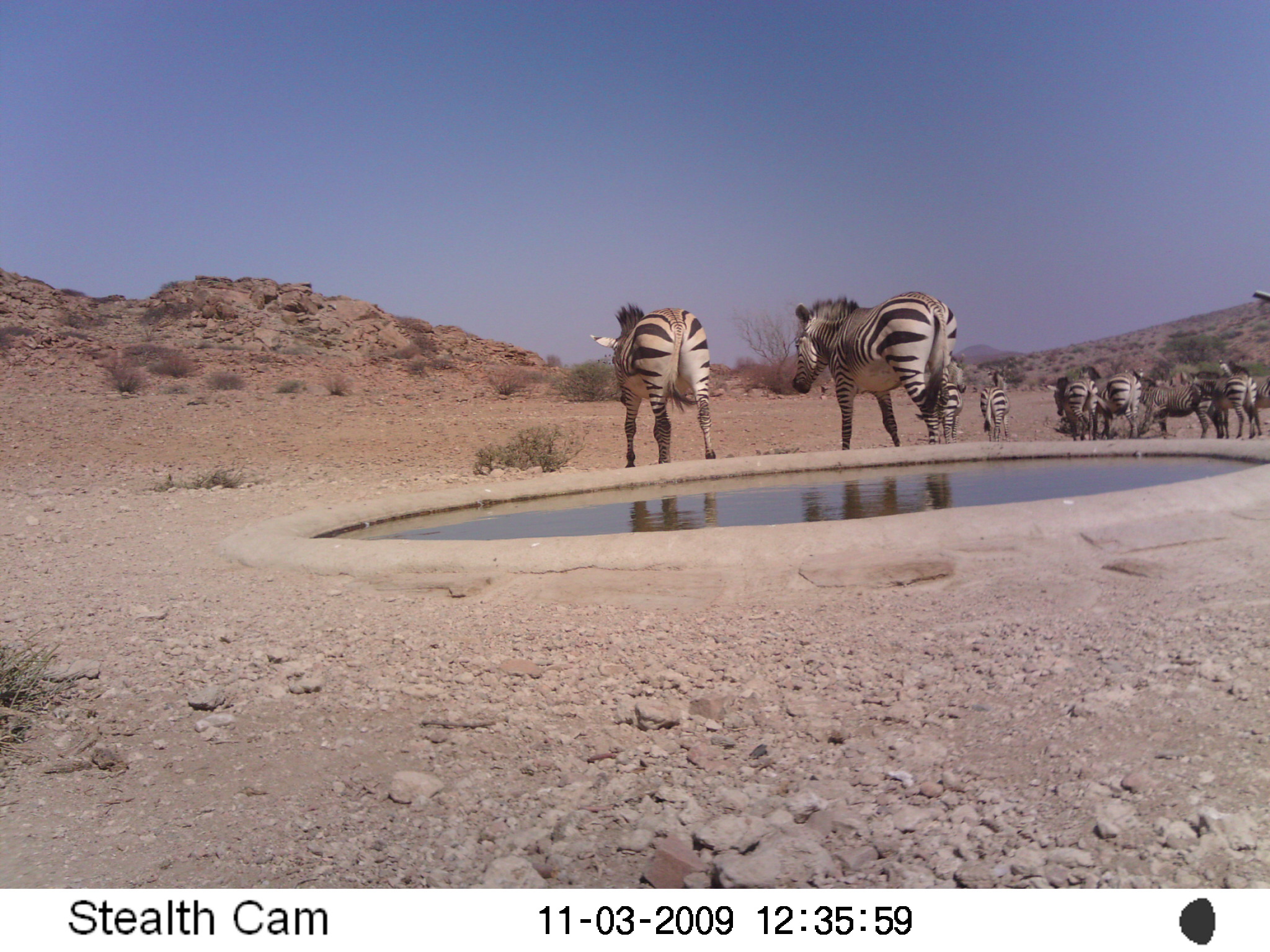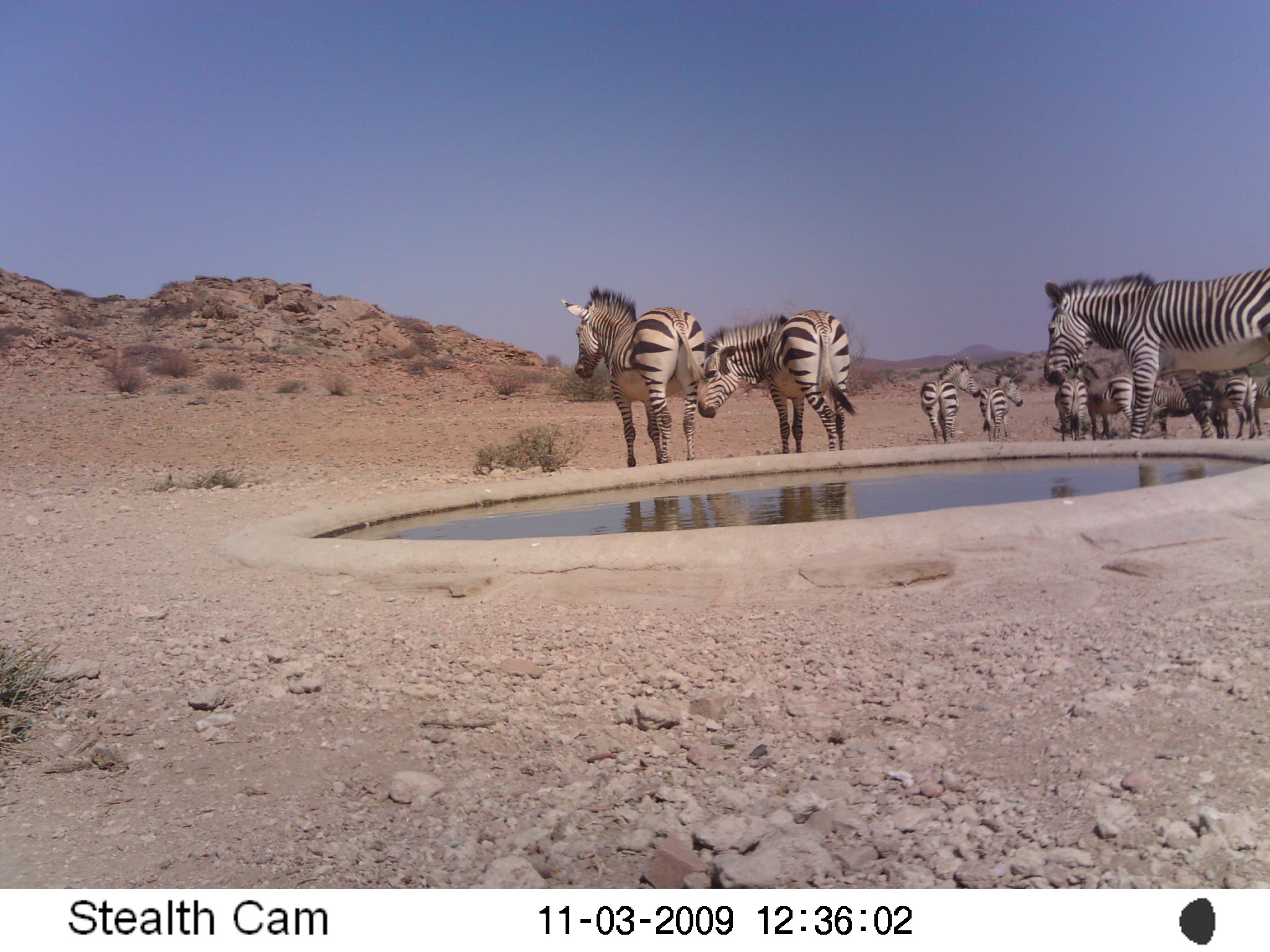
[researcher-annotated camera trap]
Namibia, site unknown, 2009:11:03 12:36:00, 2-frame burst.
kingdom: Animalia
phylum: Chordata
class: Mammalia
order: Perissodactyla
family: Equidae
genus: Equus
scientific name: Equus zebra hartmannae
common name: hartmann's mountain zebra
Equus zebra hartmannae (hartmann's mountain zebra).